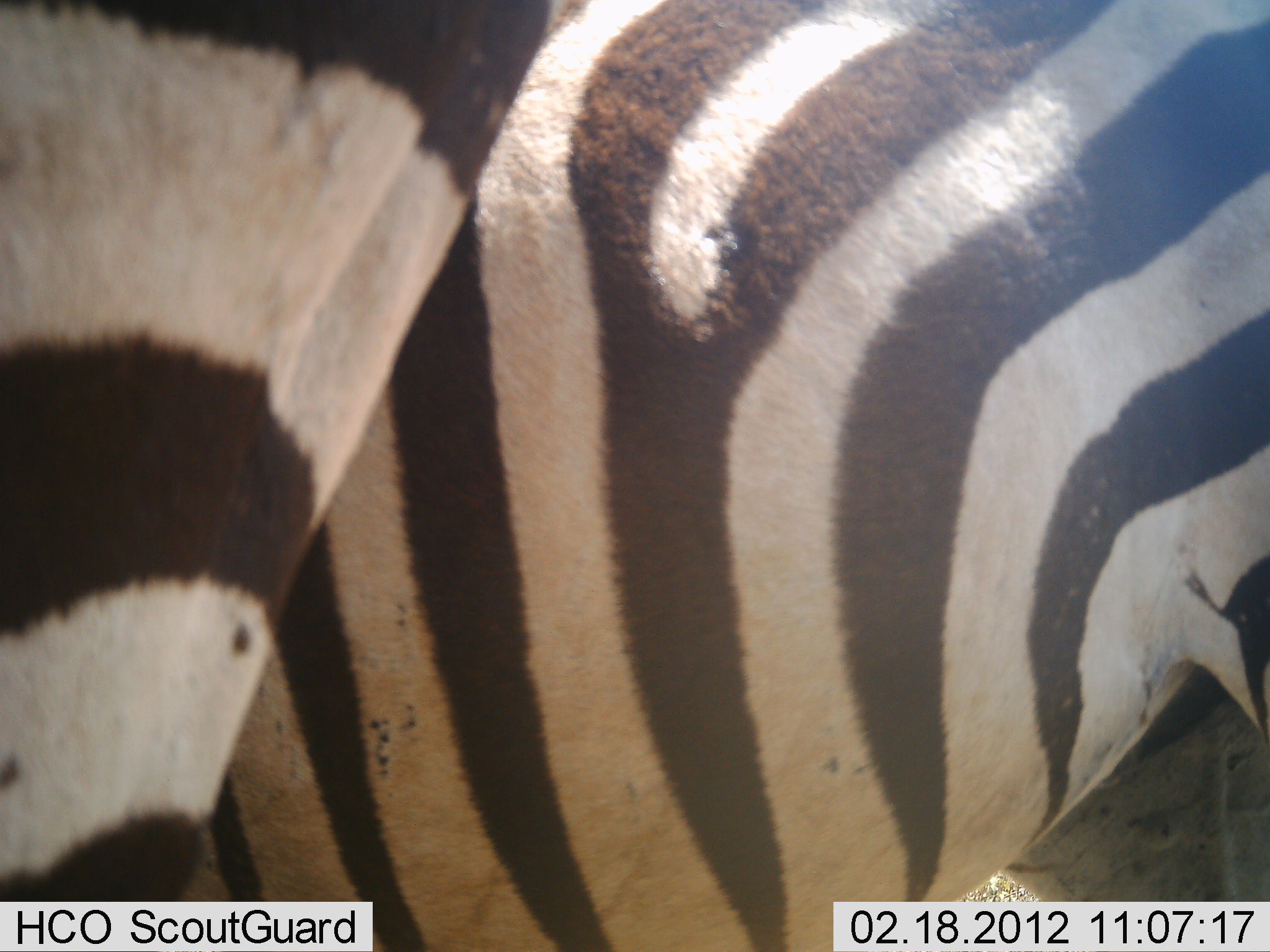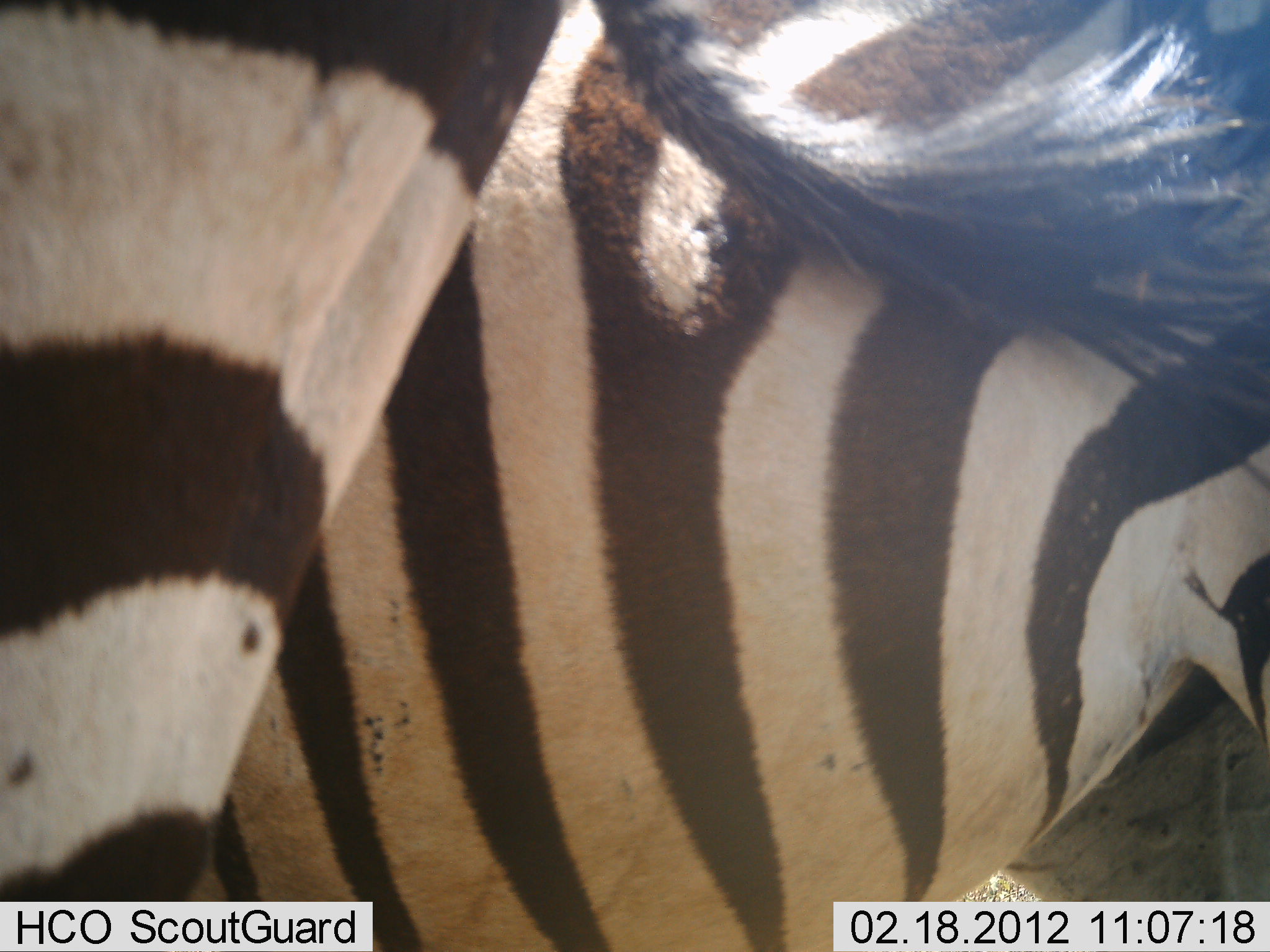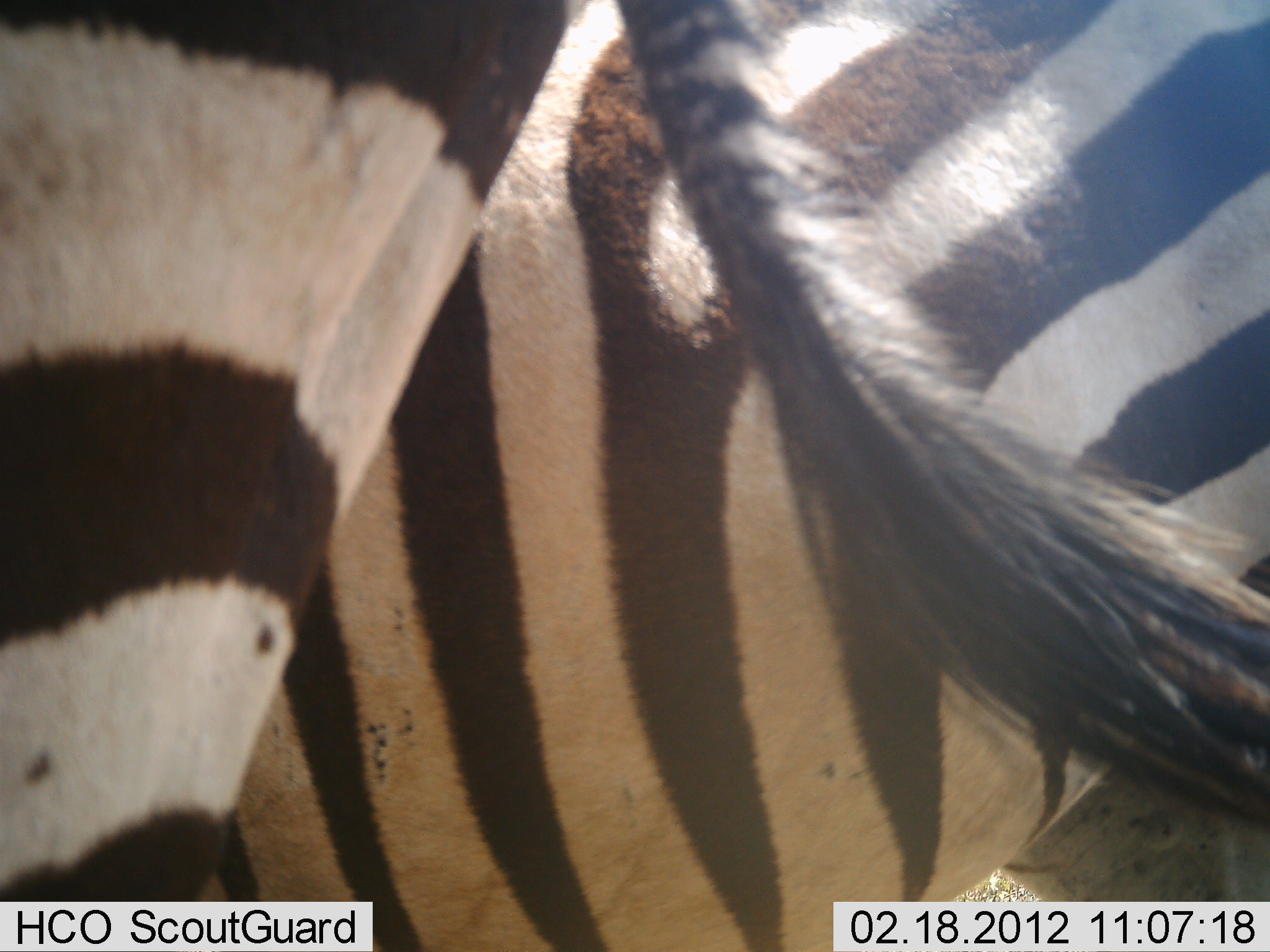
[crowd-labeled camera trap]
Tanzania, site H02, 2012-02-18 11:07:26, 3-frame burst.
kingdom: Animalia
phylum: Chordata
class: Mammalia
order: Perissodactyla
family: Equidae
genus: Equus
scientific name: Equus quagga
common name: plains zebra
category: zebra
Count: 2.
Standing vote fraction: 92%.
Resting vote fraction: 8%.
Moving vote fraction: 0%.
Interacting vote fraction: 0%.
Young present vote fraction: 0%.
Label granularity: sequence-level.